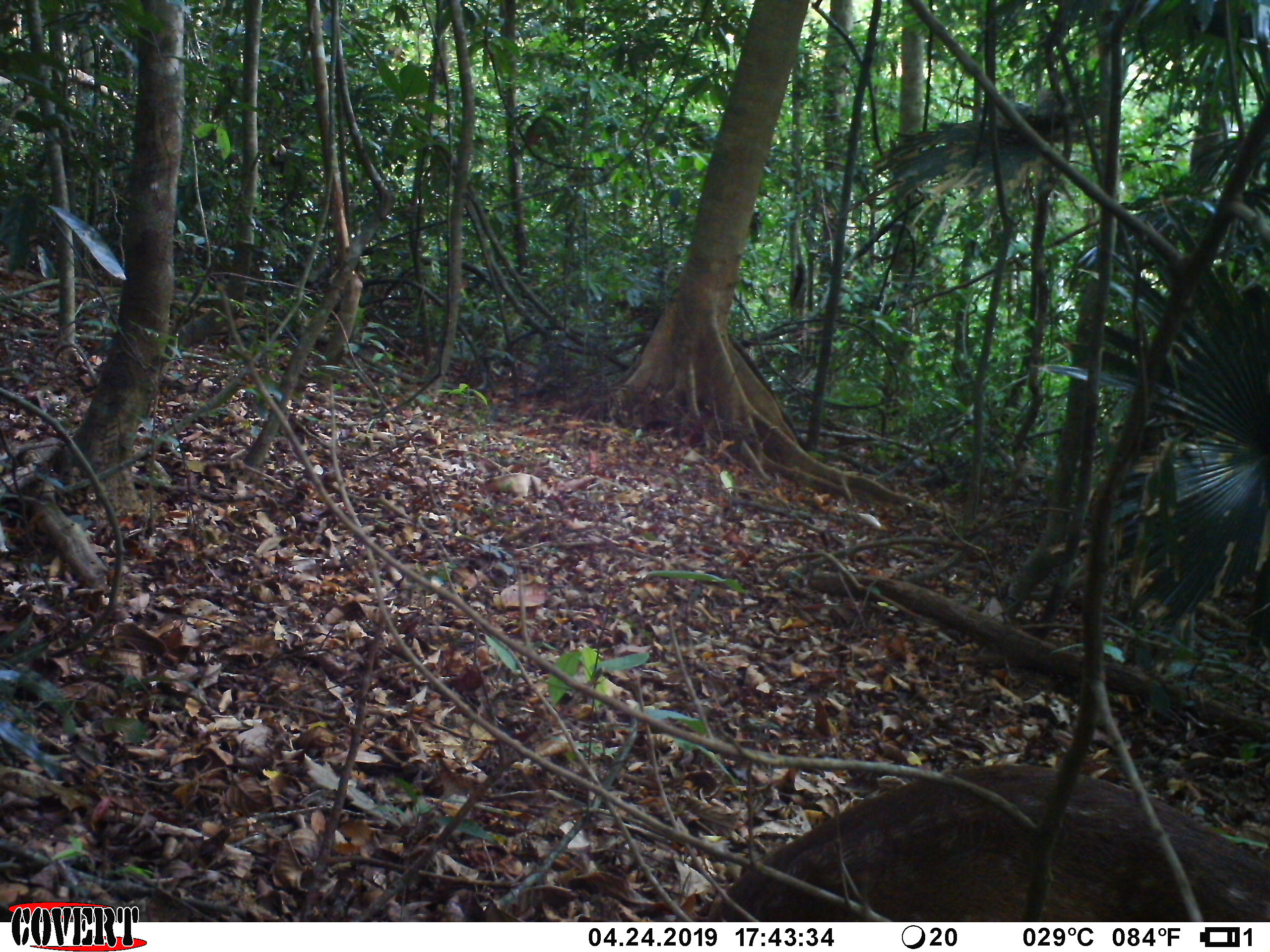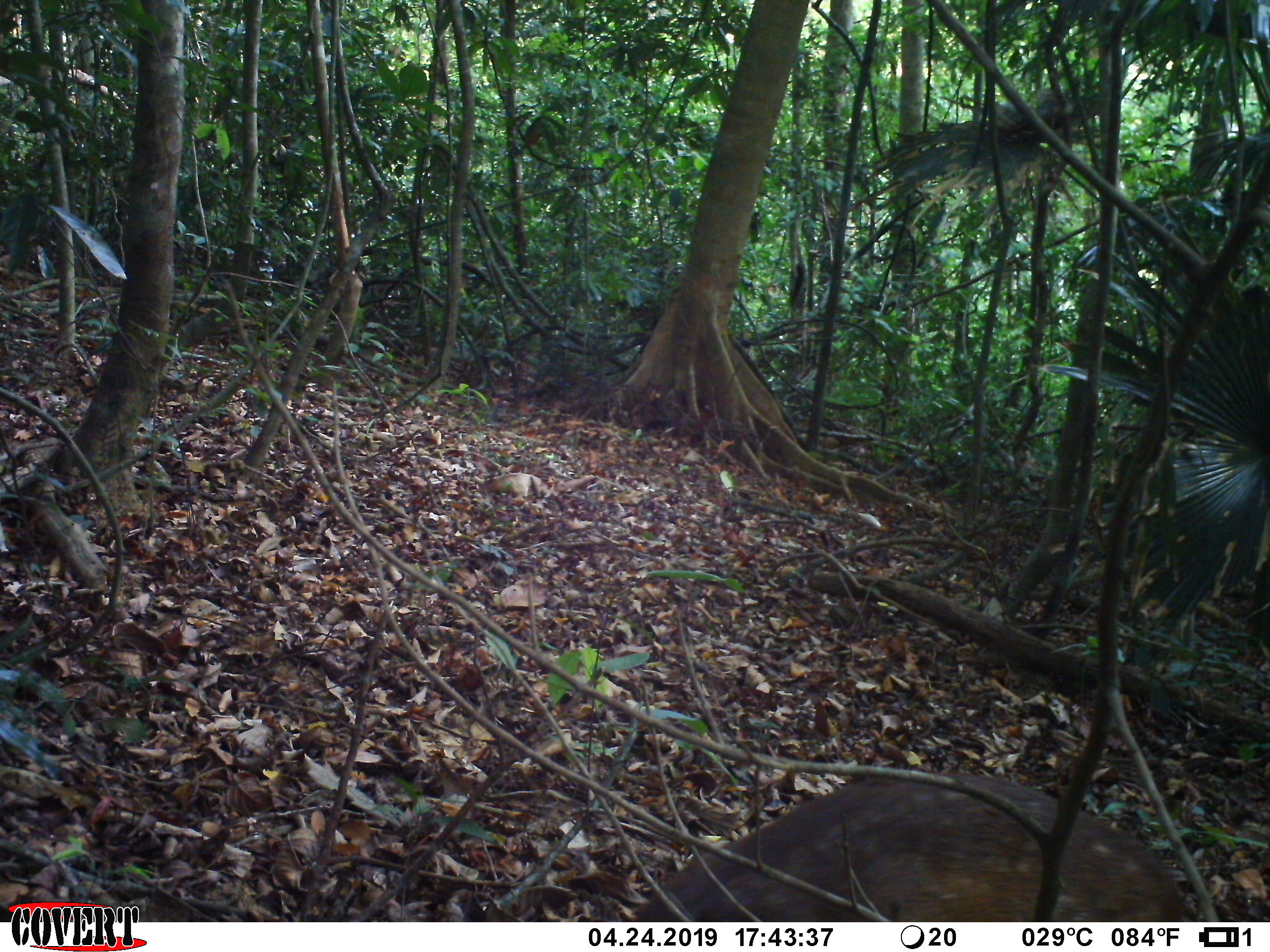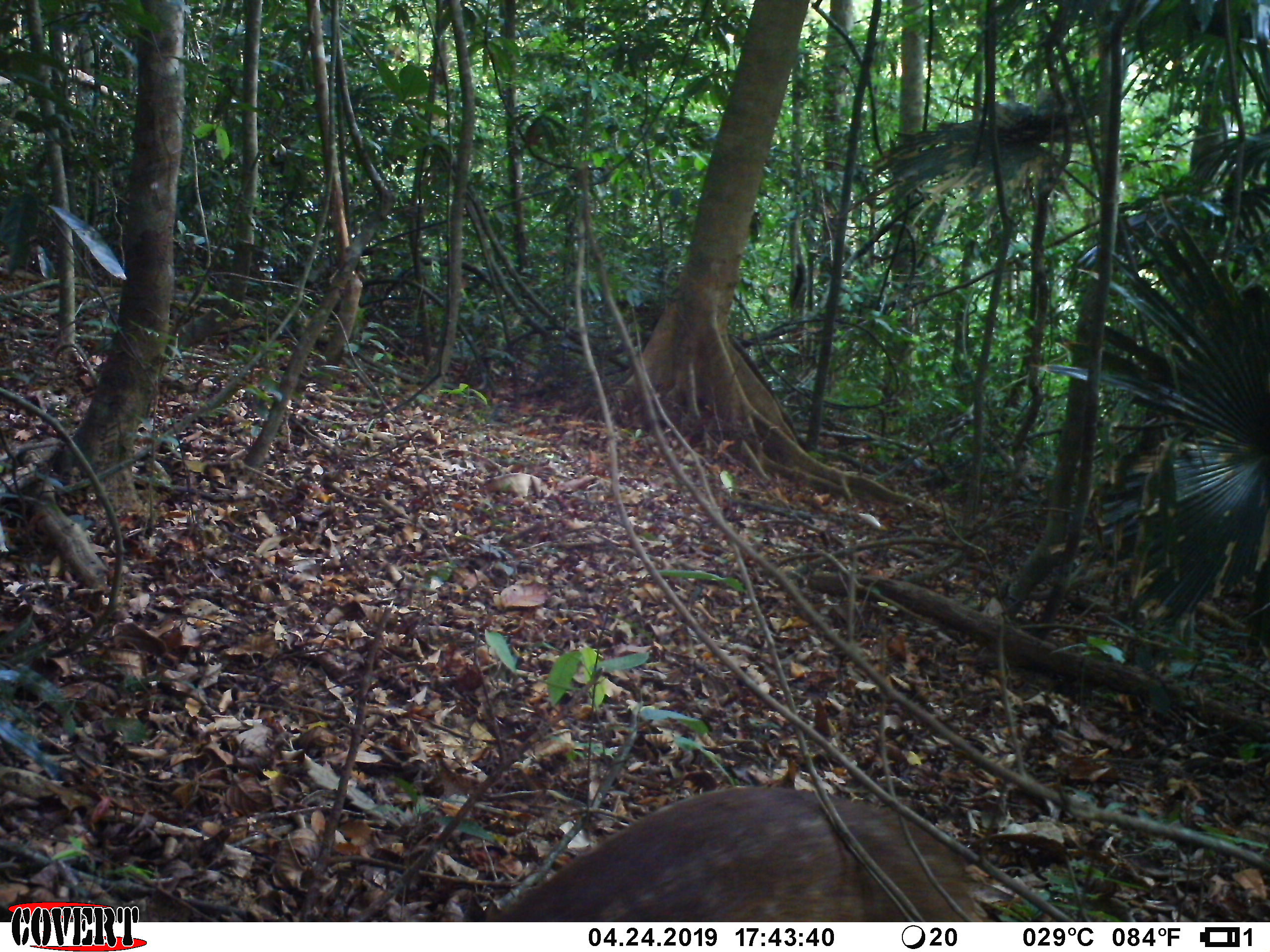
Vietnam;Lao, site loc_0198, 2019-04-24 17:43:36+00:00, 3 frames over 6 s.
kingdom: Animalia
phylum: Chordata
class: Mammalia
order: Artiodactyla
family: Cervidae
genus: Muntiacus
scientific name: Muntiacus vuquangensis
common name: large-antlered muntjac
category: large antlered muntjac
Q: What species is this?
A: Large antlered muntjac (large-antlered muntjac) (Muntiacus vuquangensis).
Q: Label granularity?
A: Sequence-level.